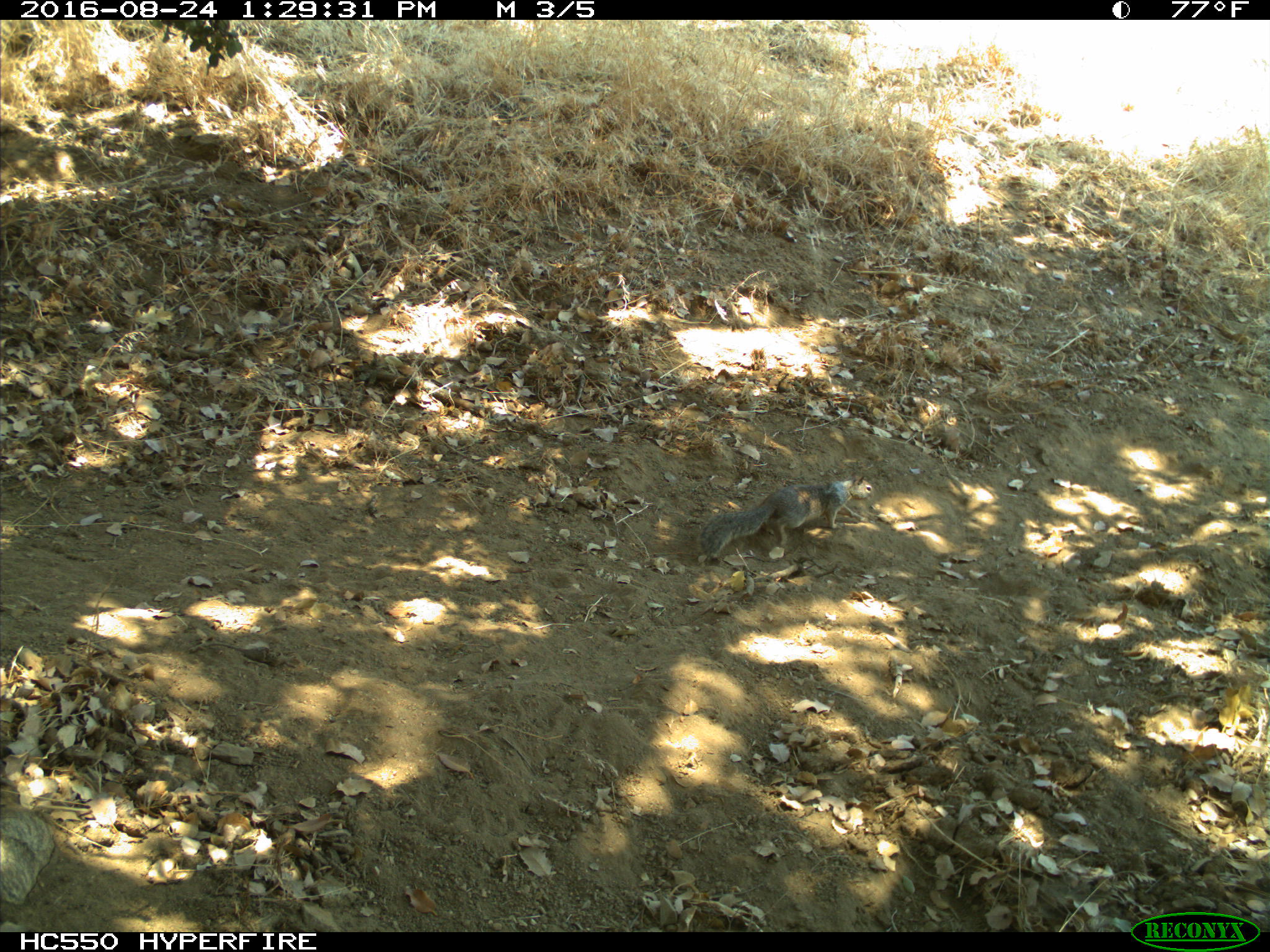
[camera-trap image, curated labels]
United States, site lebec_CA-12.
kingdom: Animalia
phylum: Chordata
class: Mammalia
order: Rodentia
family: Sciuridae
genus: Otospermophilus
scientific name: Otospermophilus beecheyi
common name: california ground squirrel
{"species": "Otospermophilus beecheyi (california ground squirrel)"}